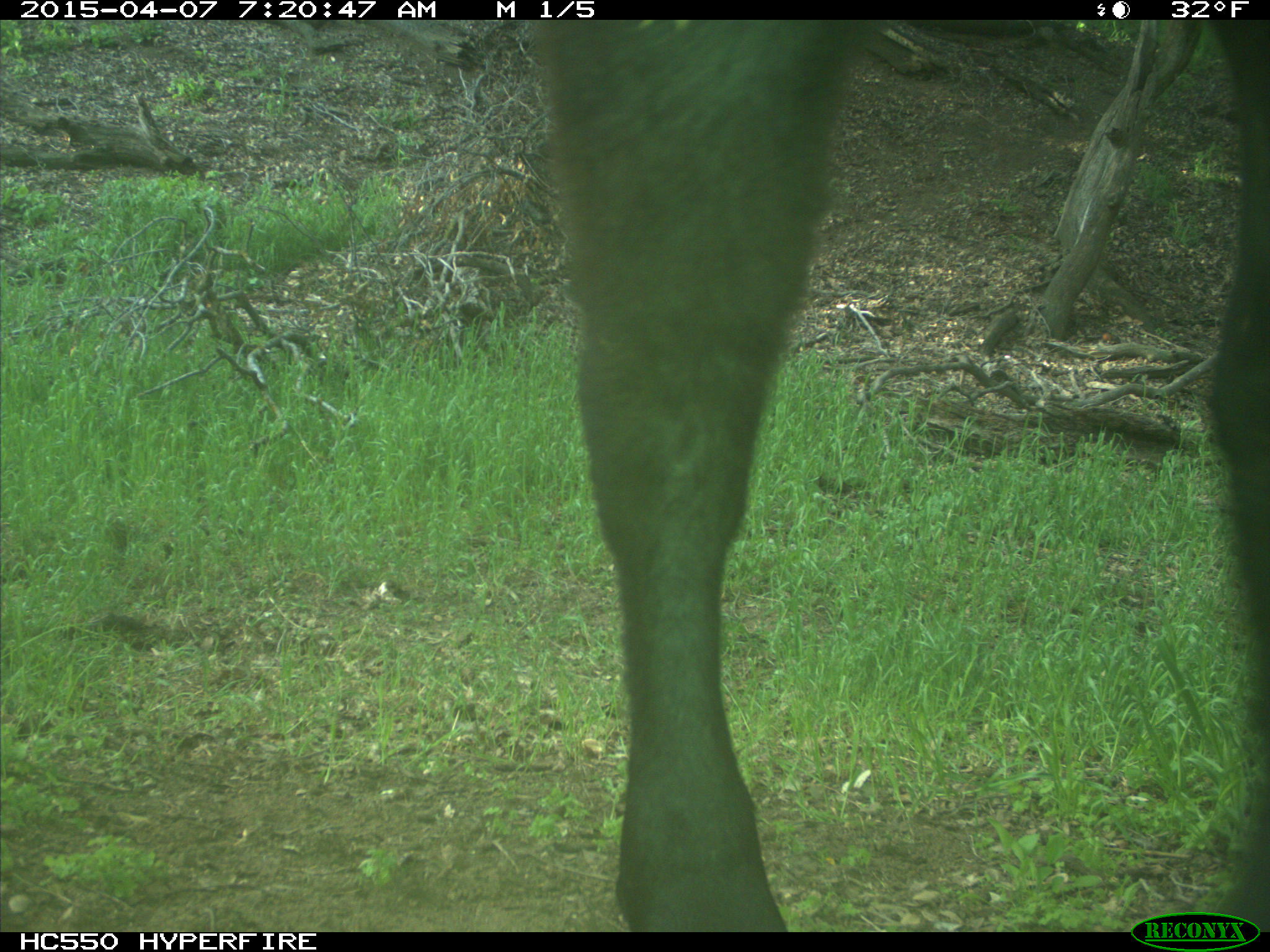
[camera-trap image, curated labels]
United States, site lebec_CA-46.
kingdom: Animalia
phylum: Chordata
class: Mammalia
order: Artiodactyla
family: Bovidae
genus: Bos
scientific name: Bos taurus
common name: domestic cow